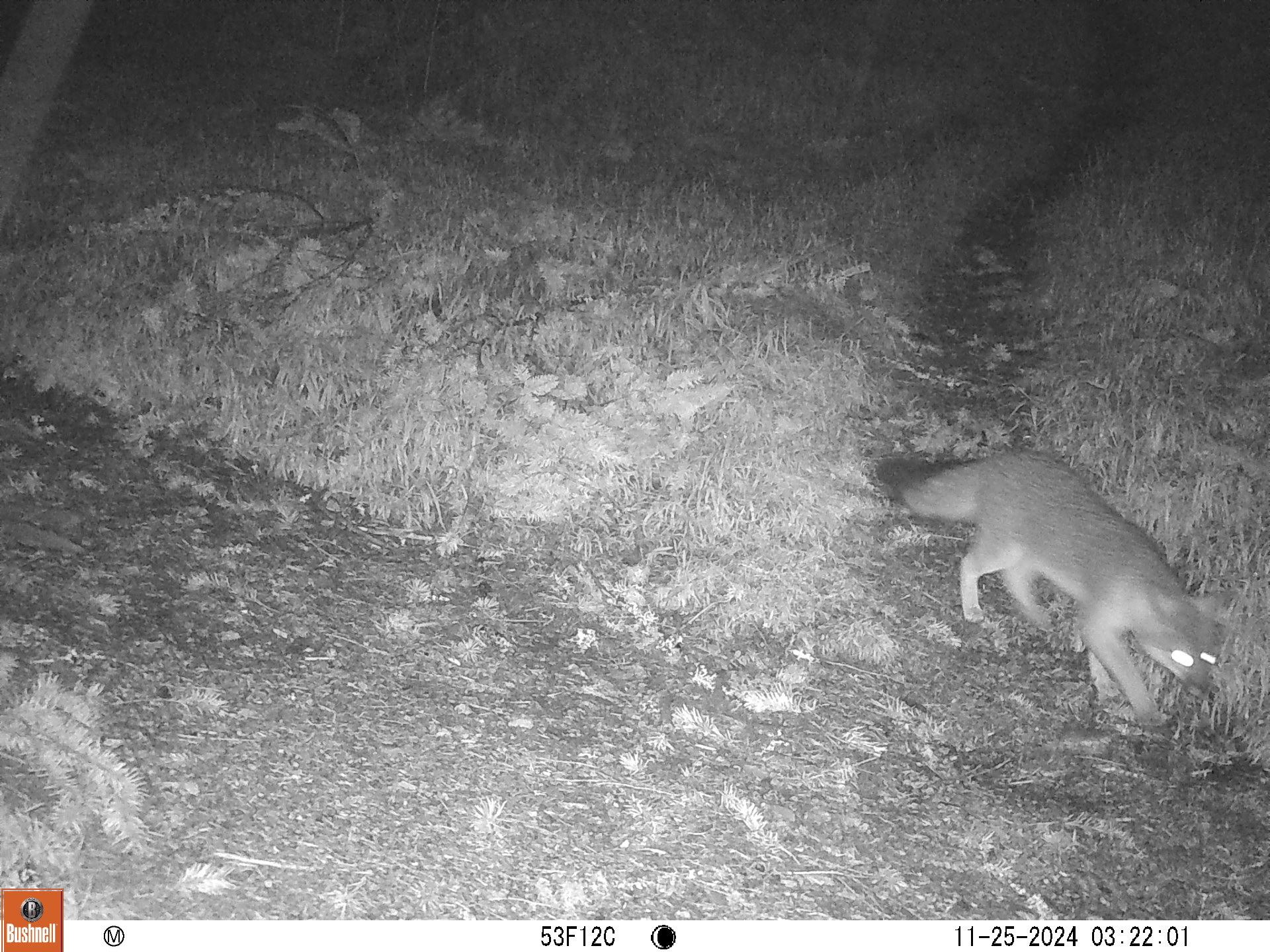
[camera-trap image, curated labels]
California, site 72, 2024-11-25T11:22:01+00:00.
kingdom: Animalia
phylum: Chordata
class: Mammalia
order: Carnivora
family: Canidae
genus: Urocyon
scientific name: Urocyon cinereoargenteus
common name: gray fox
Gray fox (Urocyon cinereoargenteus).